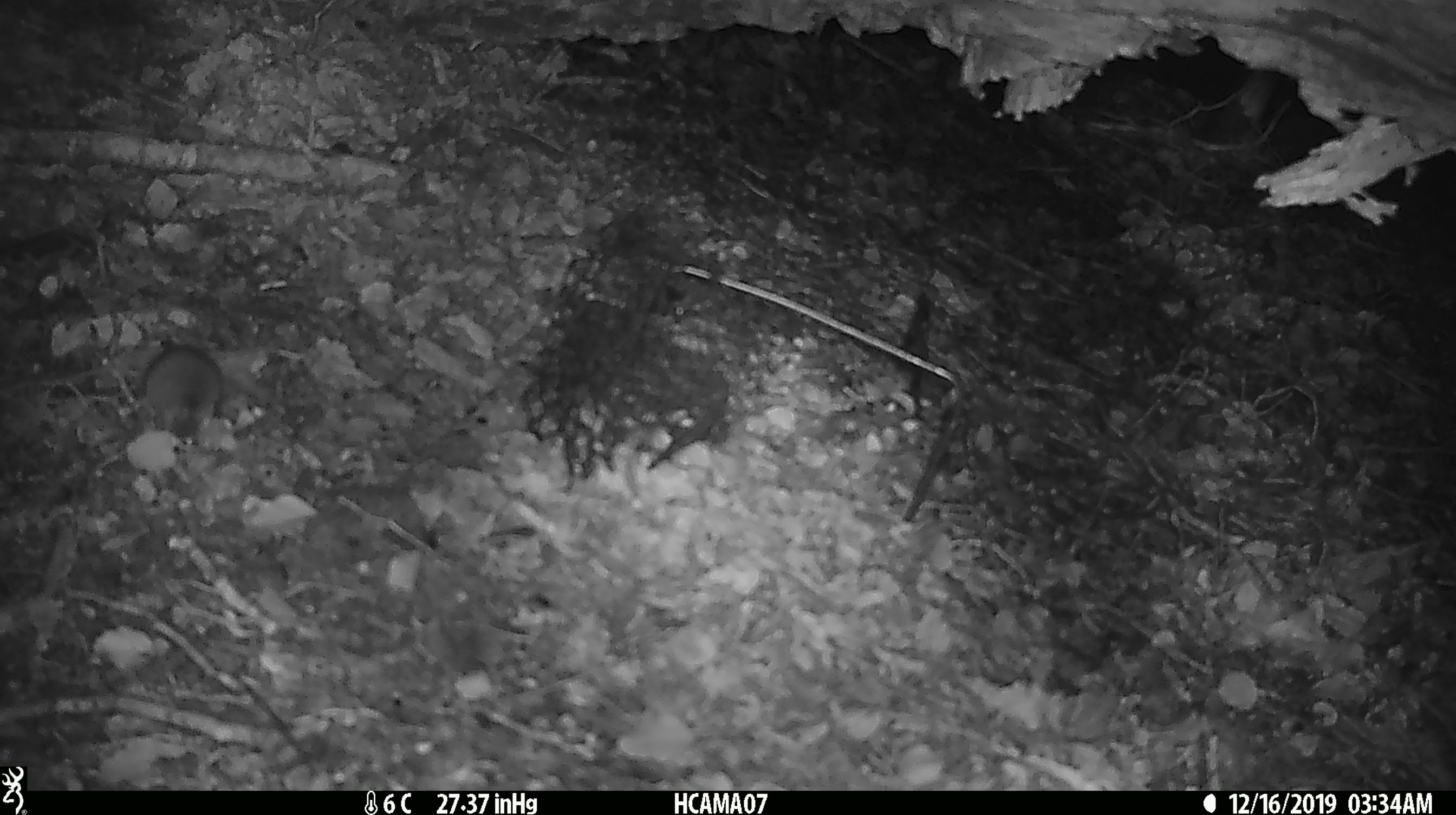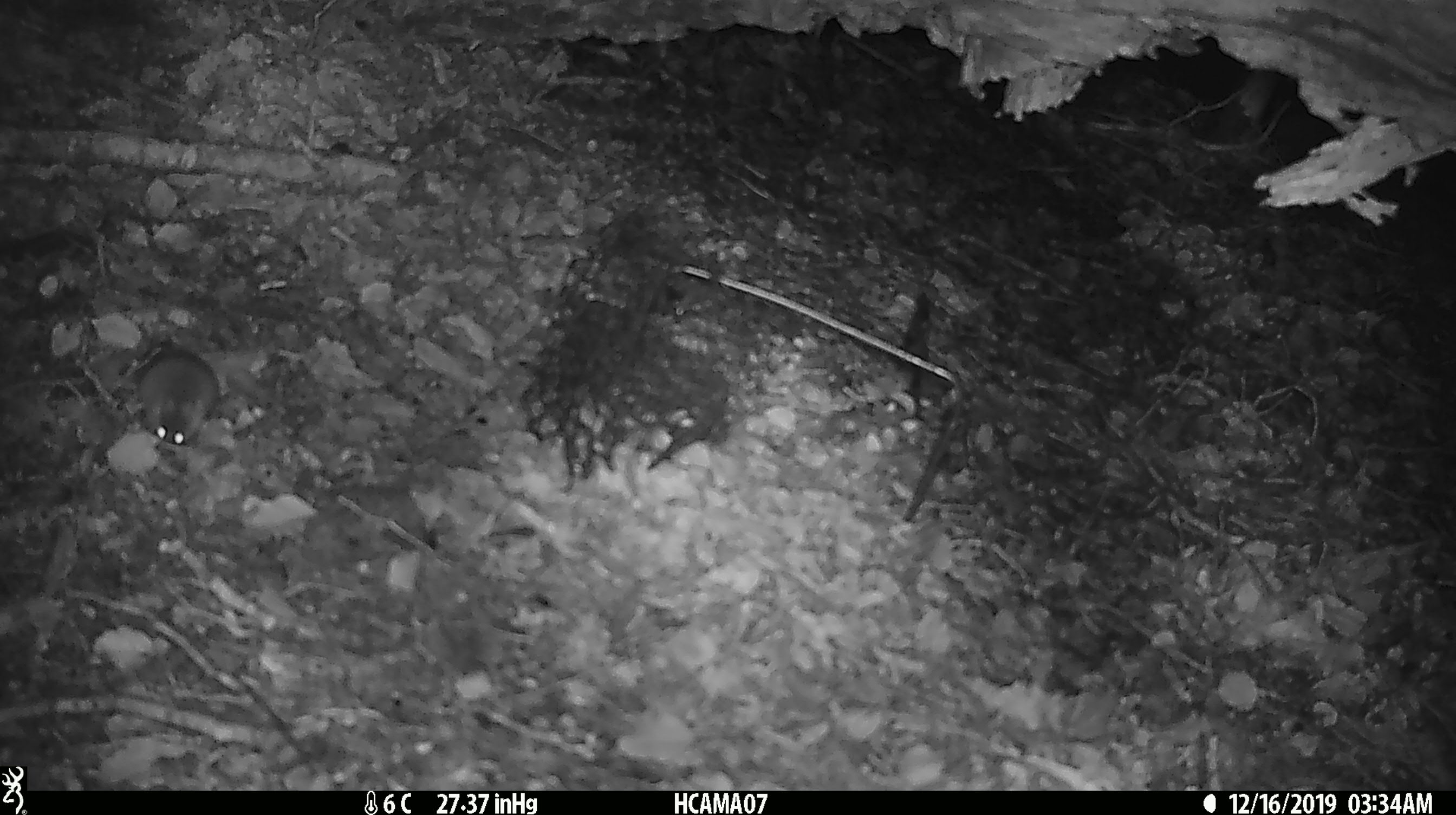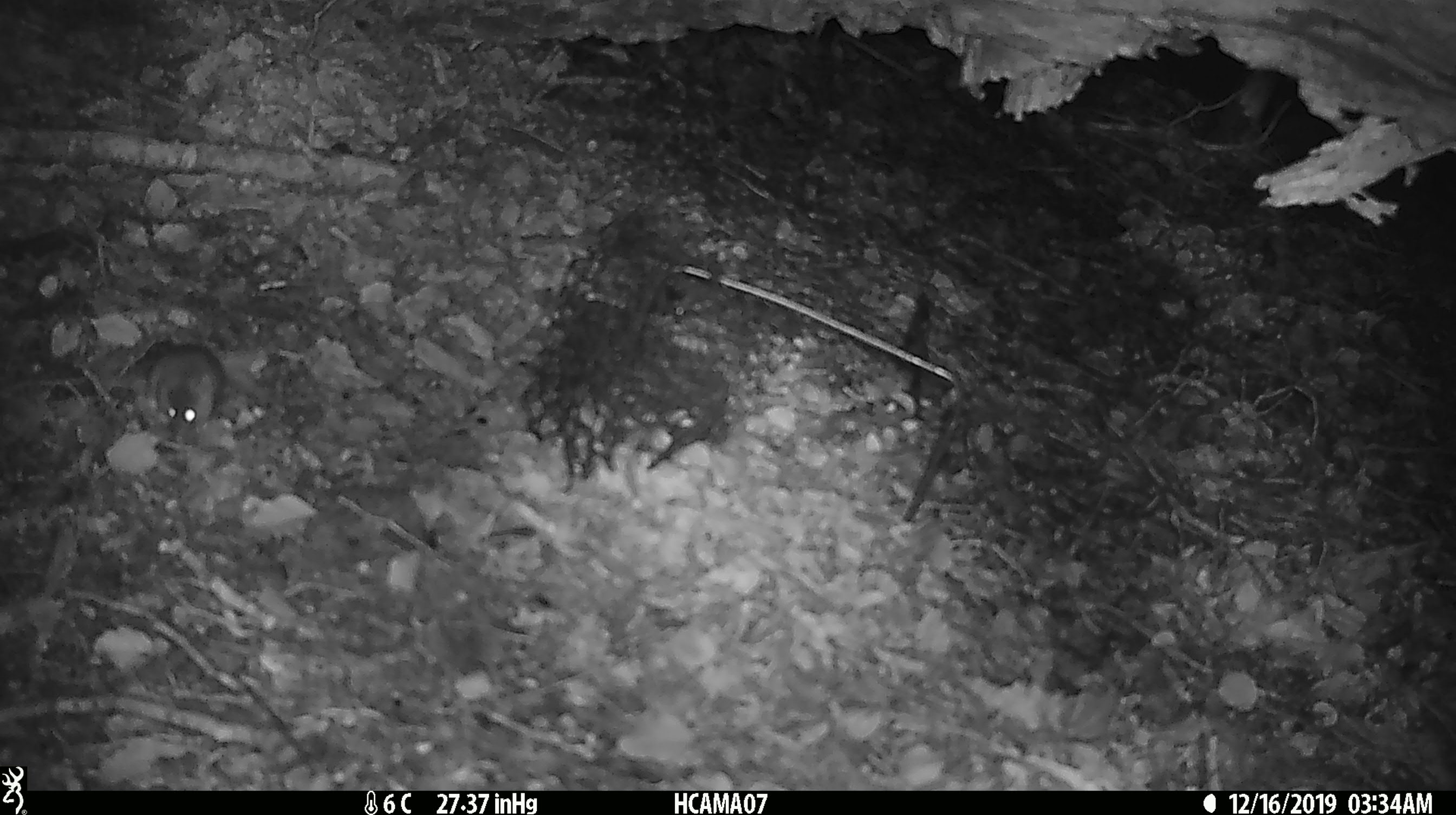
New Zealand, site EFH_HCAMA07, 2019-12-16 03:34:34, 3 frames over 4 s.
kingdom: Animalia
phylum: Chordata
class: Mammalia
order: Rodentia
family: Muridae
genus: Mus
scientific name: Mus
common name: mouse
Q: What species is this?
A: Mouse (Mus).